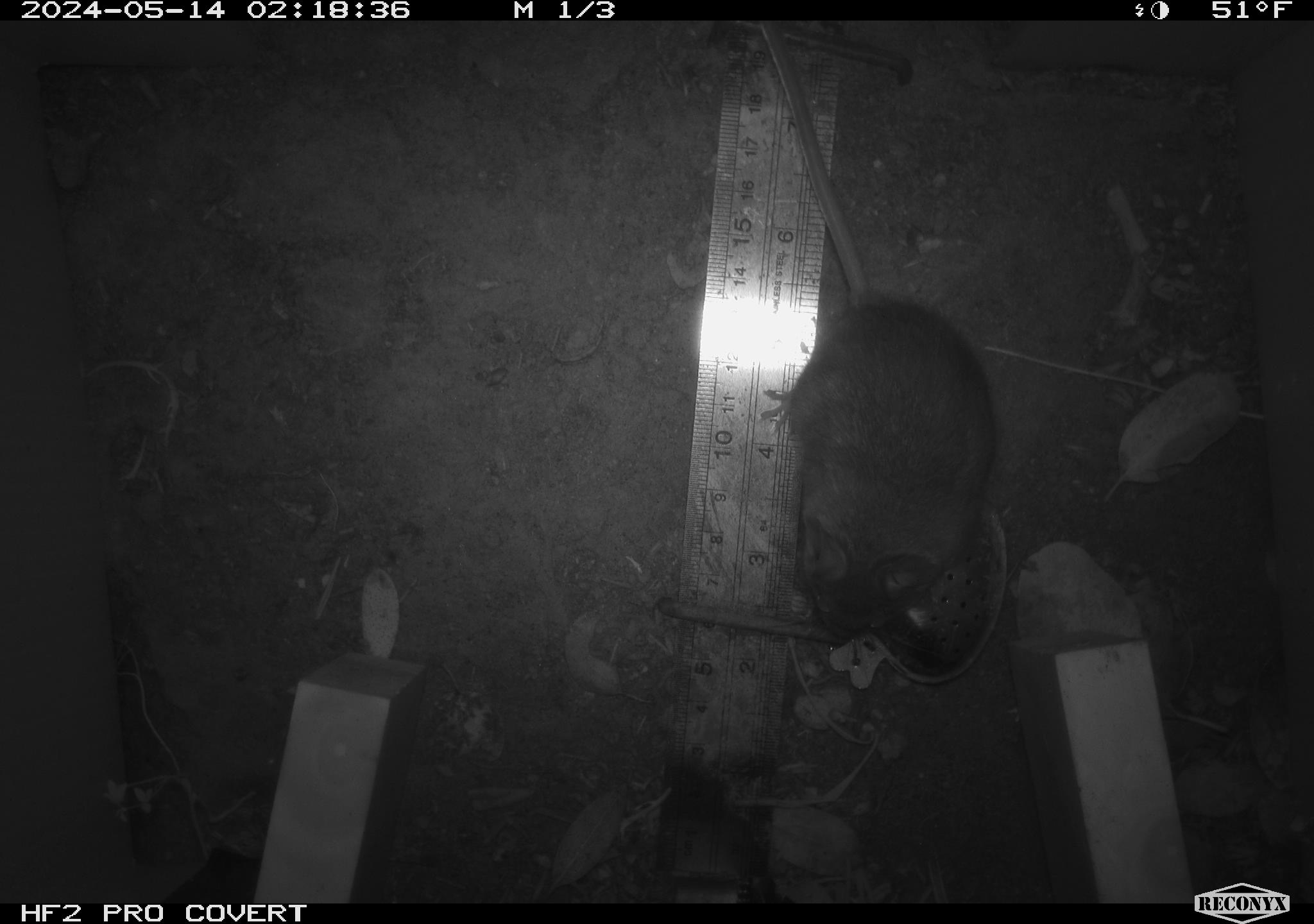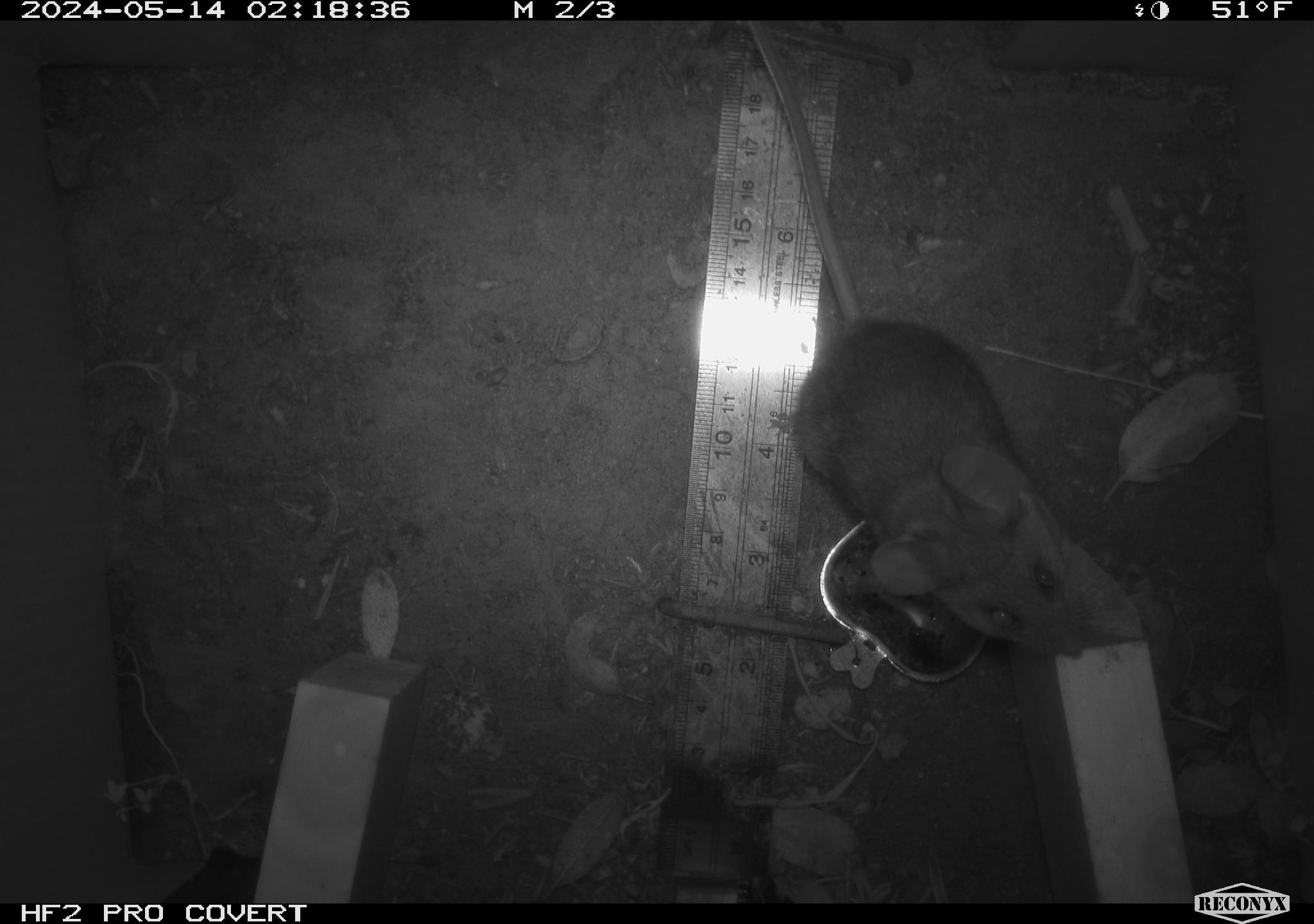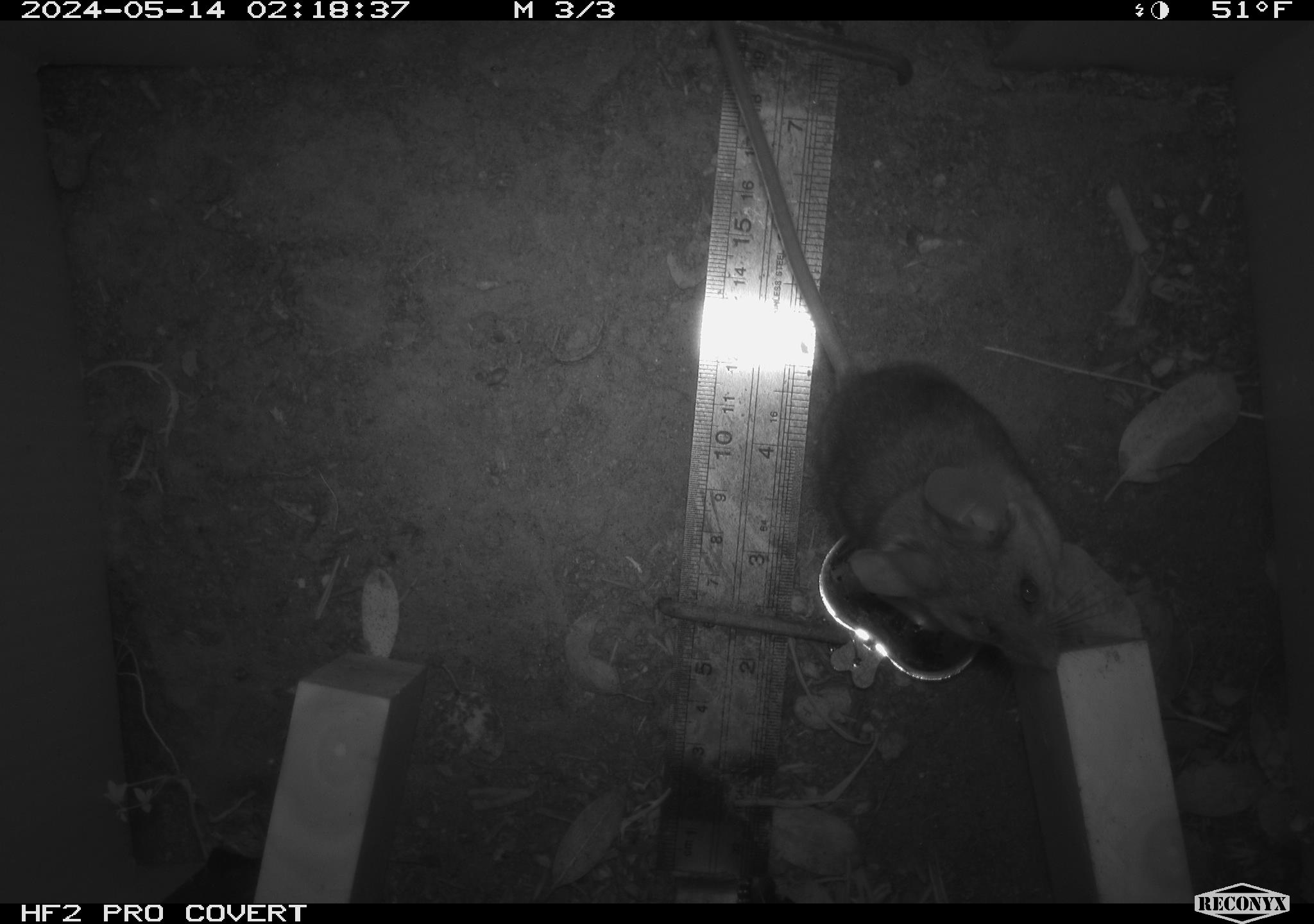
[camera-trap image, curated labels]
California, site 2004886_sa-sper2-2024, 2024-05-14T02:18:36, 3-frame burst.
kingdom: Animalia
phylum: Chordata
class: Mammalia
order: Rodentia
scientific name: Rodentia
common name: mouse species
Mouse species (Rodentia).